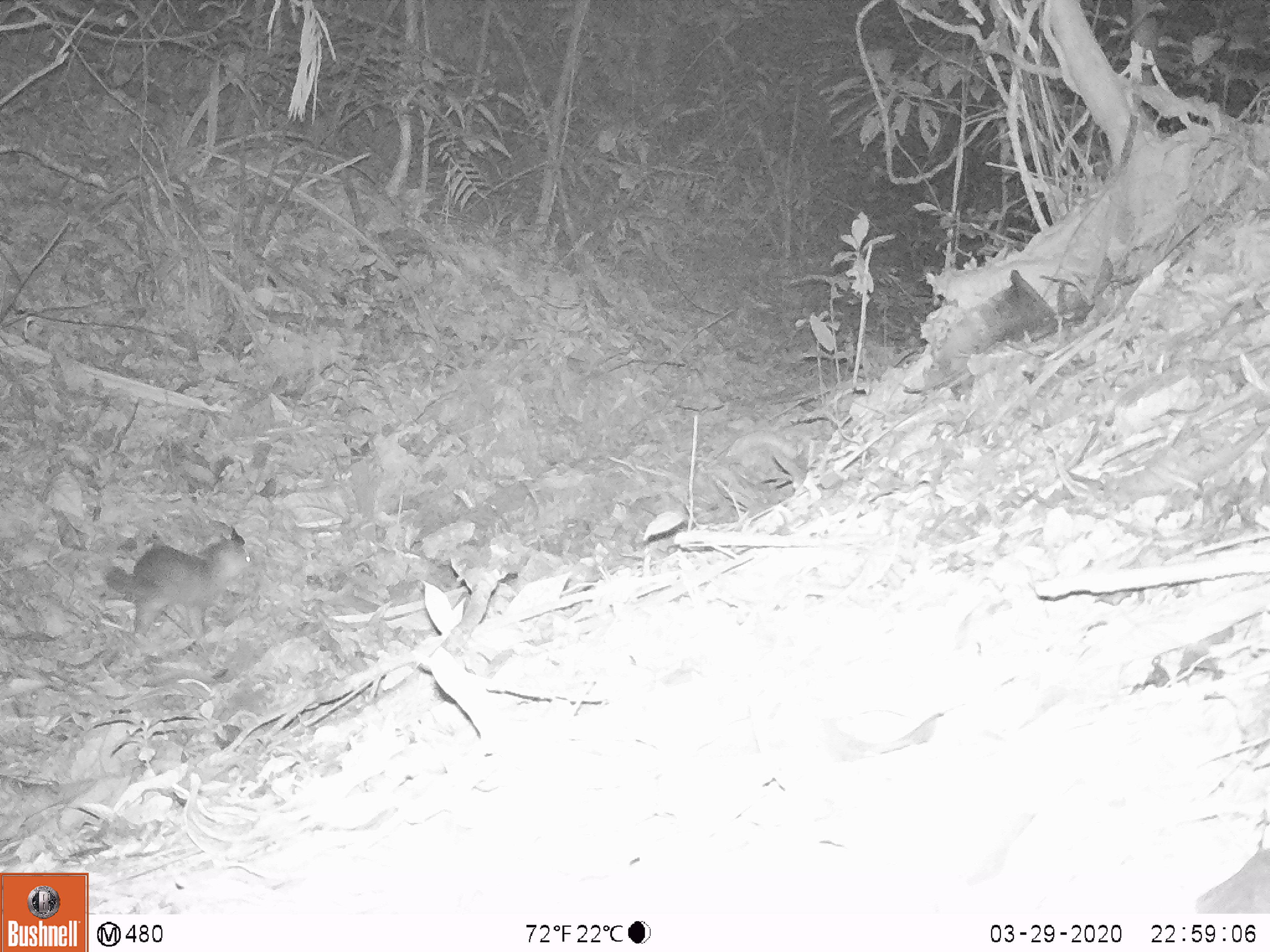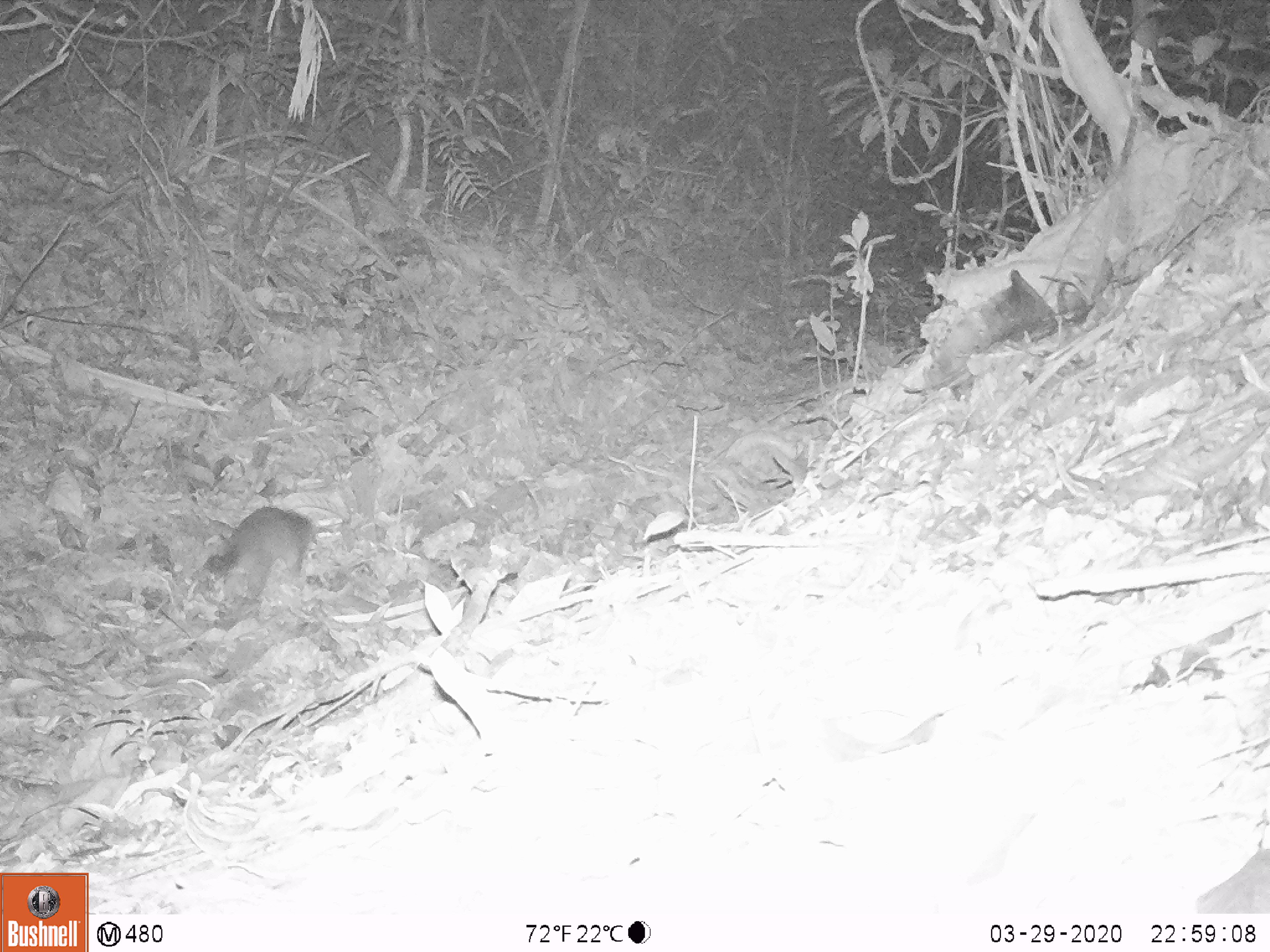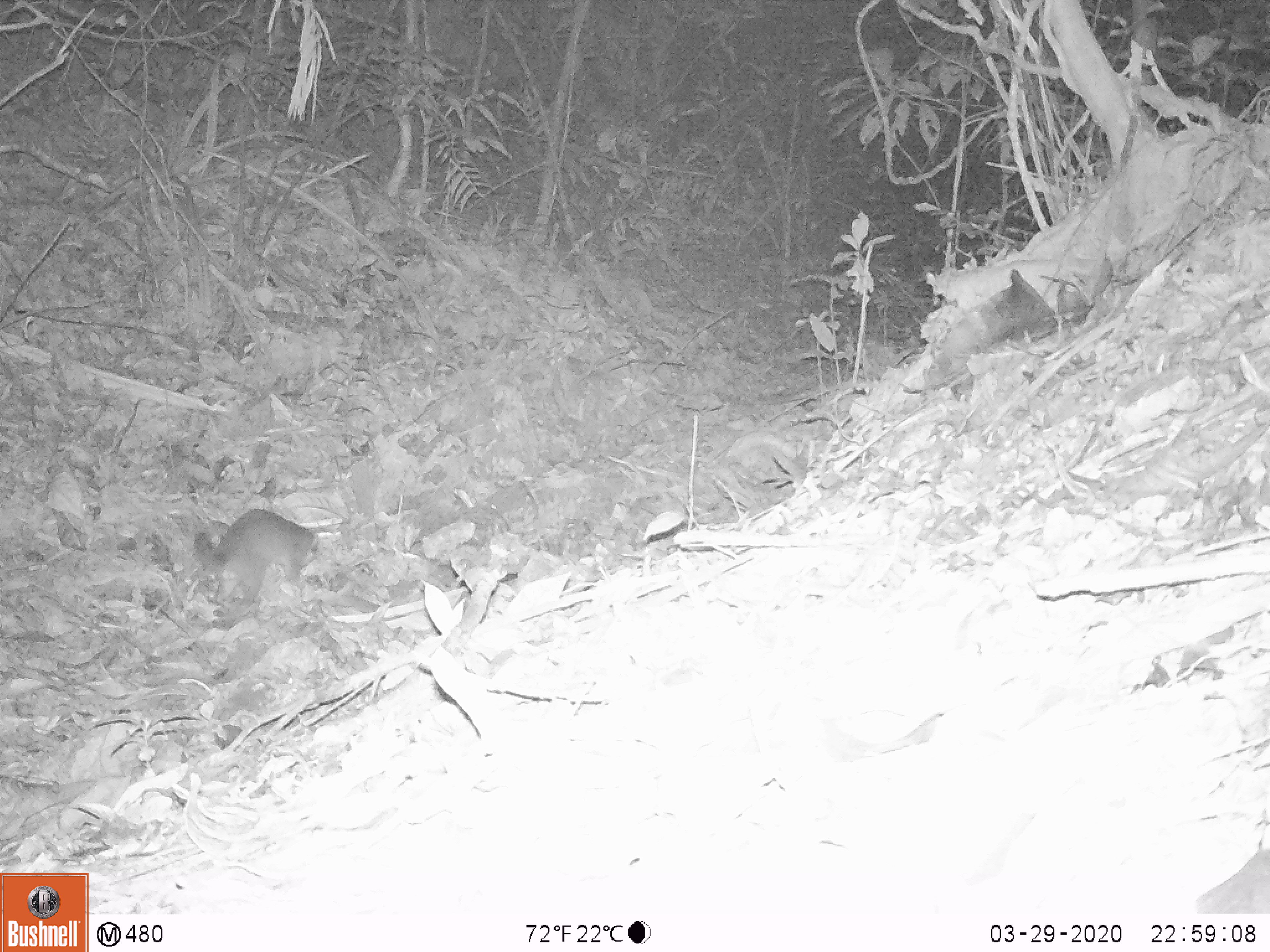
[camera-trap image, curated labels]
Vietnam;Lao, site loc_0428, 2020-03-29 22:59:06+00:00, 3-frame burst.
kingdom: Animalia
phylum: Chordata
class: Mammalia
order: Carnivora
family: Mustelidae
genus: Melogale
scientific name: Melogale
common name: ferret badger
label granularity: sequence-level